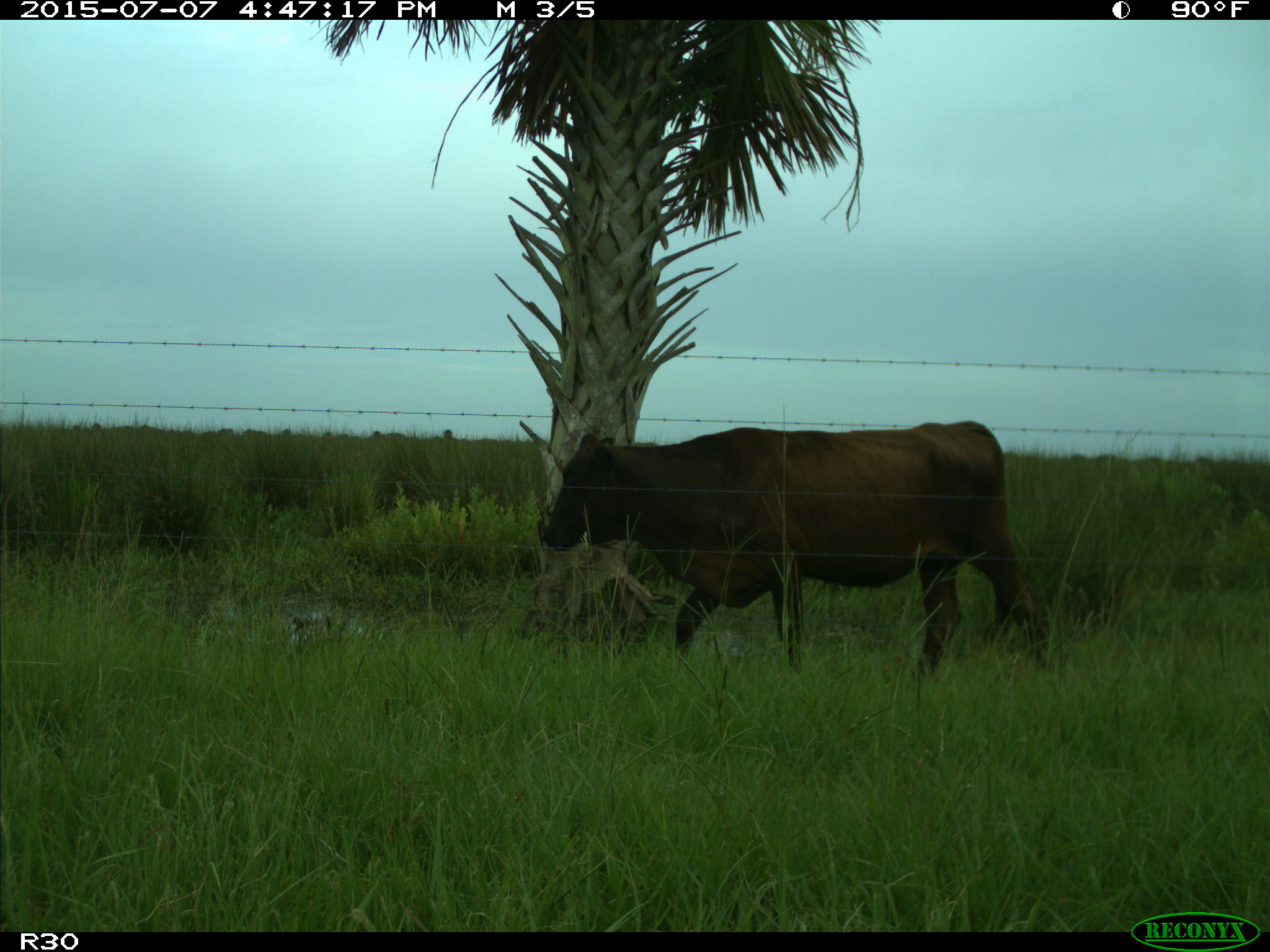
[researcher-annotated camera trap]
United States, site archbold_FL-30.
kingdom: Animalia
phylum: Chordata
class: Mammalia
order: Artiodactyla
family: Bovidae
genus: Bos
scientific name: Bos taurus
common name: domestic cow